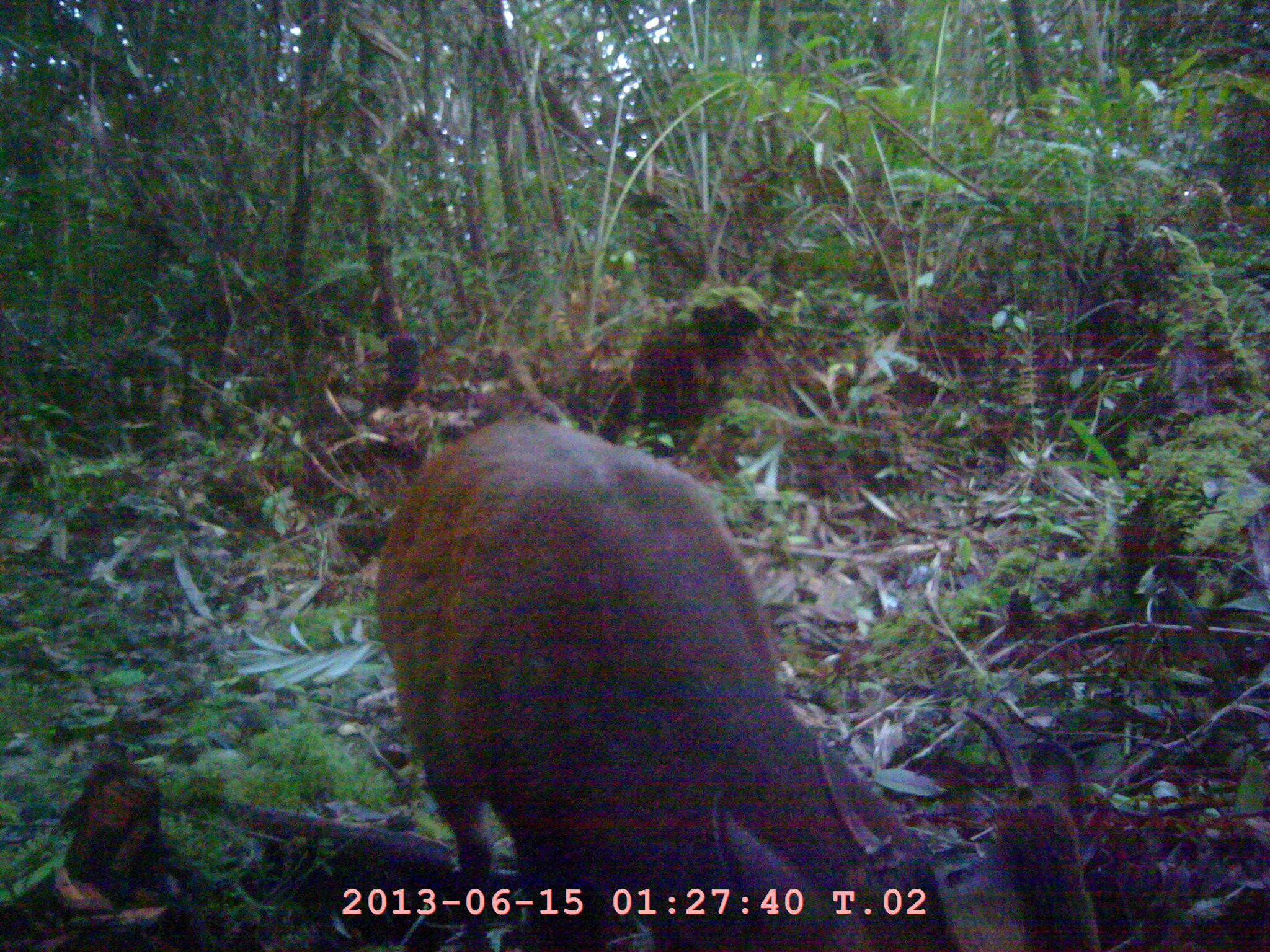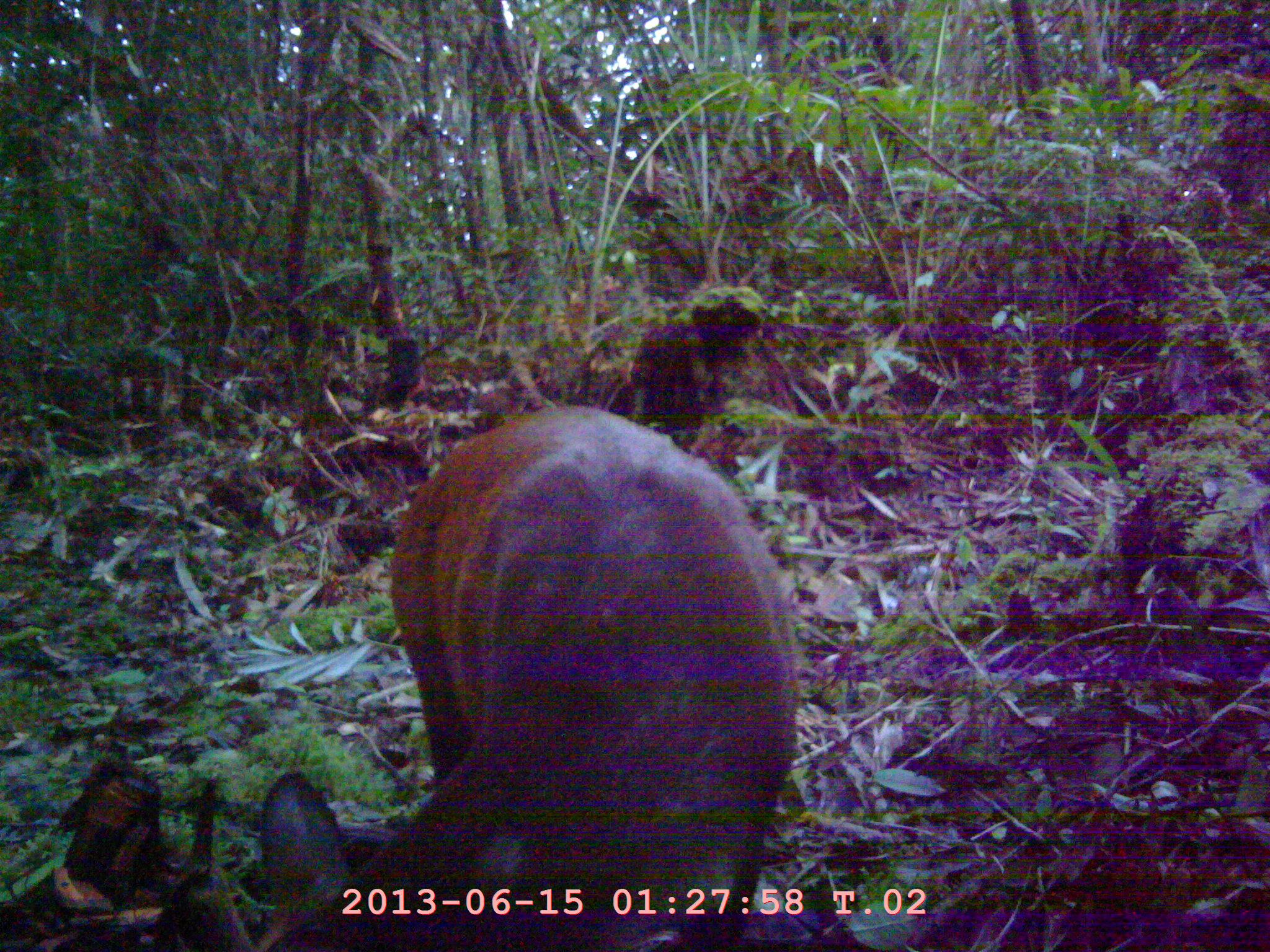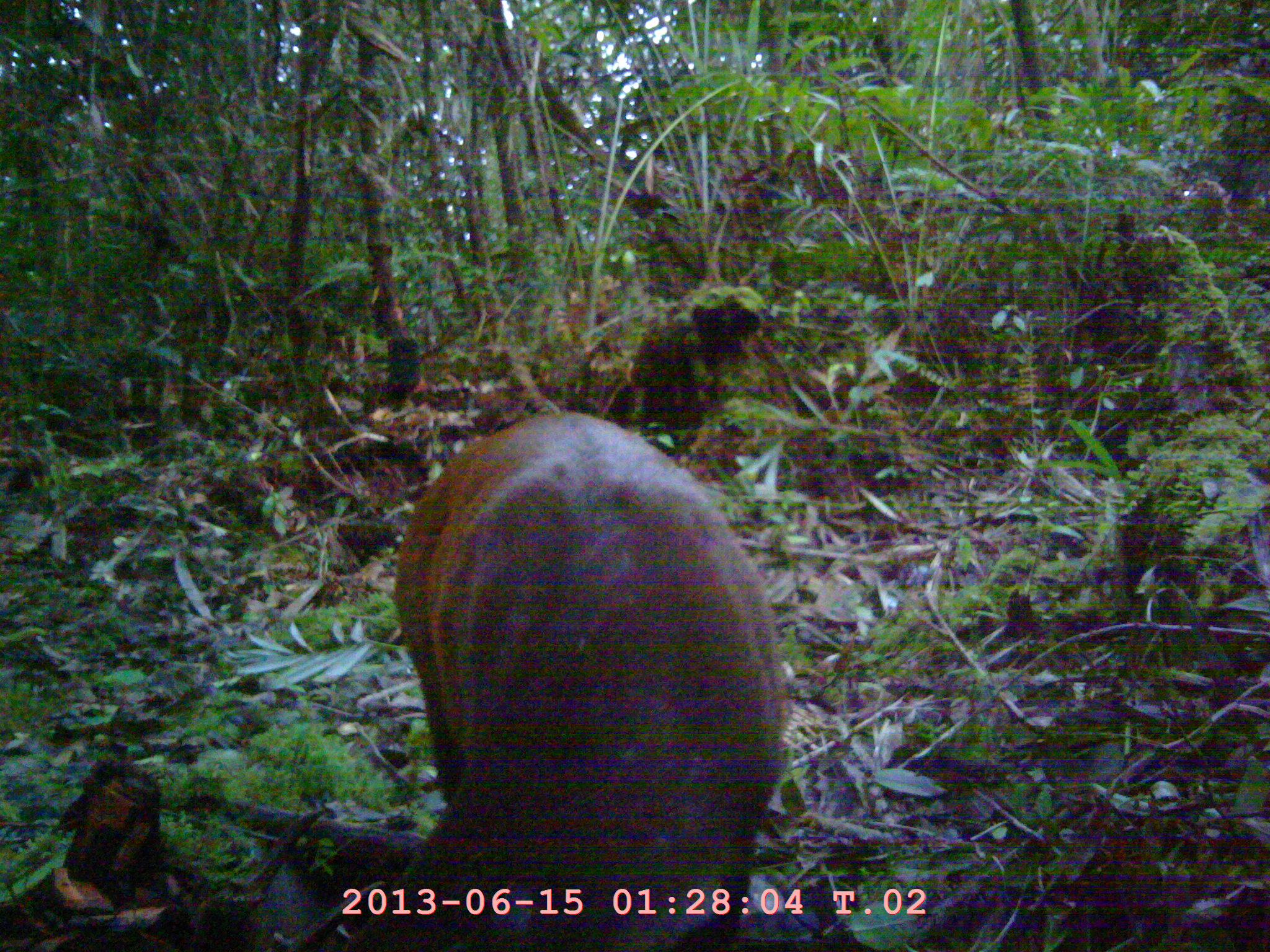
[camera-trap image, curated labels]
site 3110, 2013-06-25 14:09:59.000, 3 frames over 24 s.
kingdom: Animalia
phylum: Chordata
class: Mammalia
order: Artiodactyla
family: Cervidae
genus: Muntiacus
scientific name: Muntiacus muntjak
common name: southern red muntjac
Muntiacus muntjak (southern red muntjac), count 1.